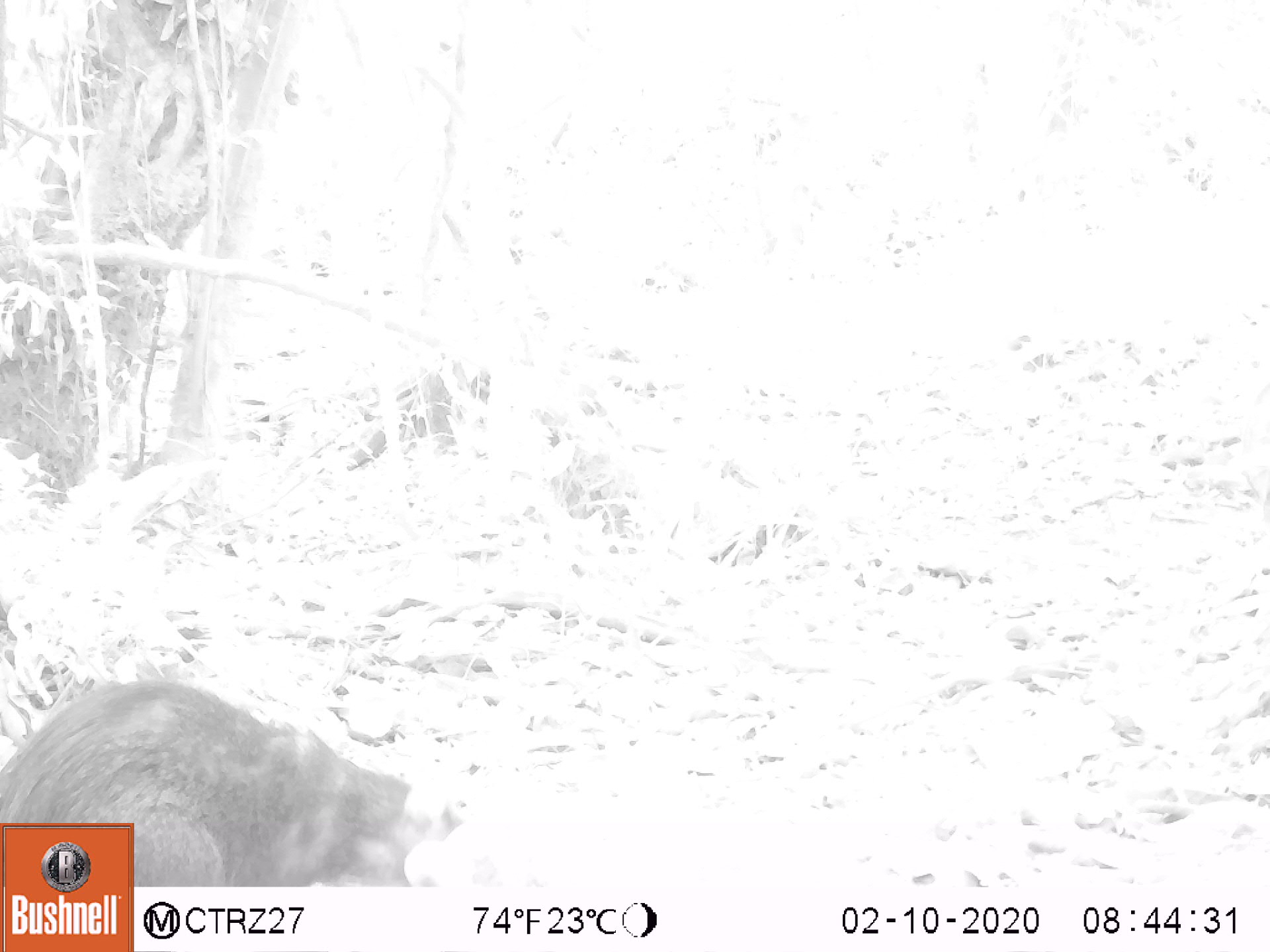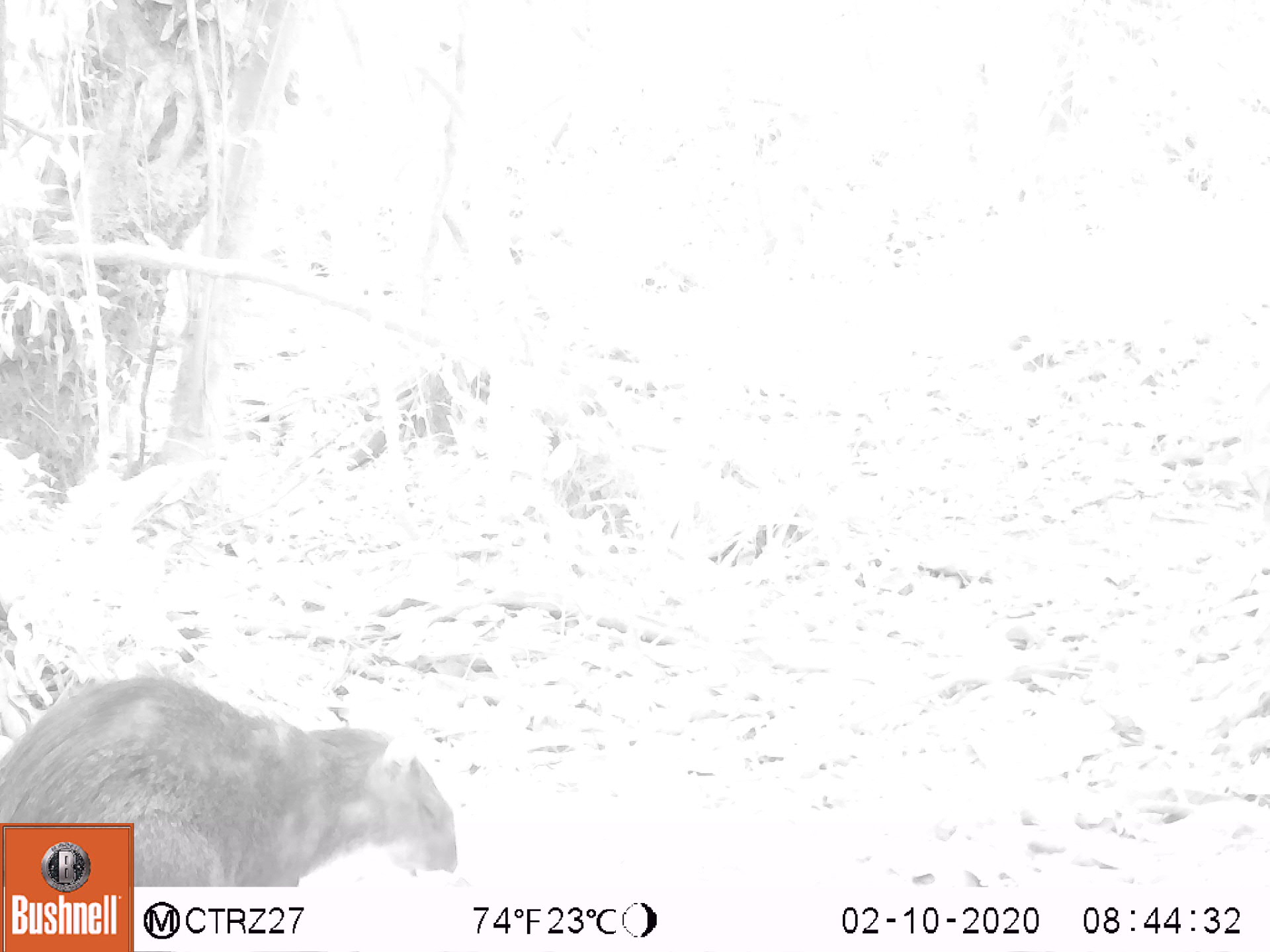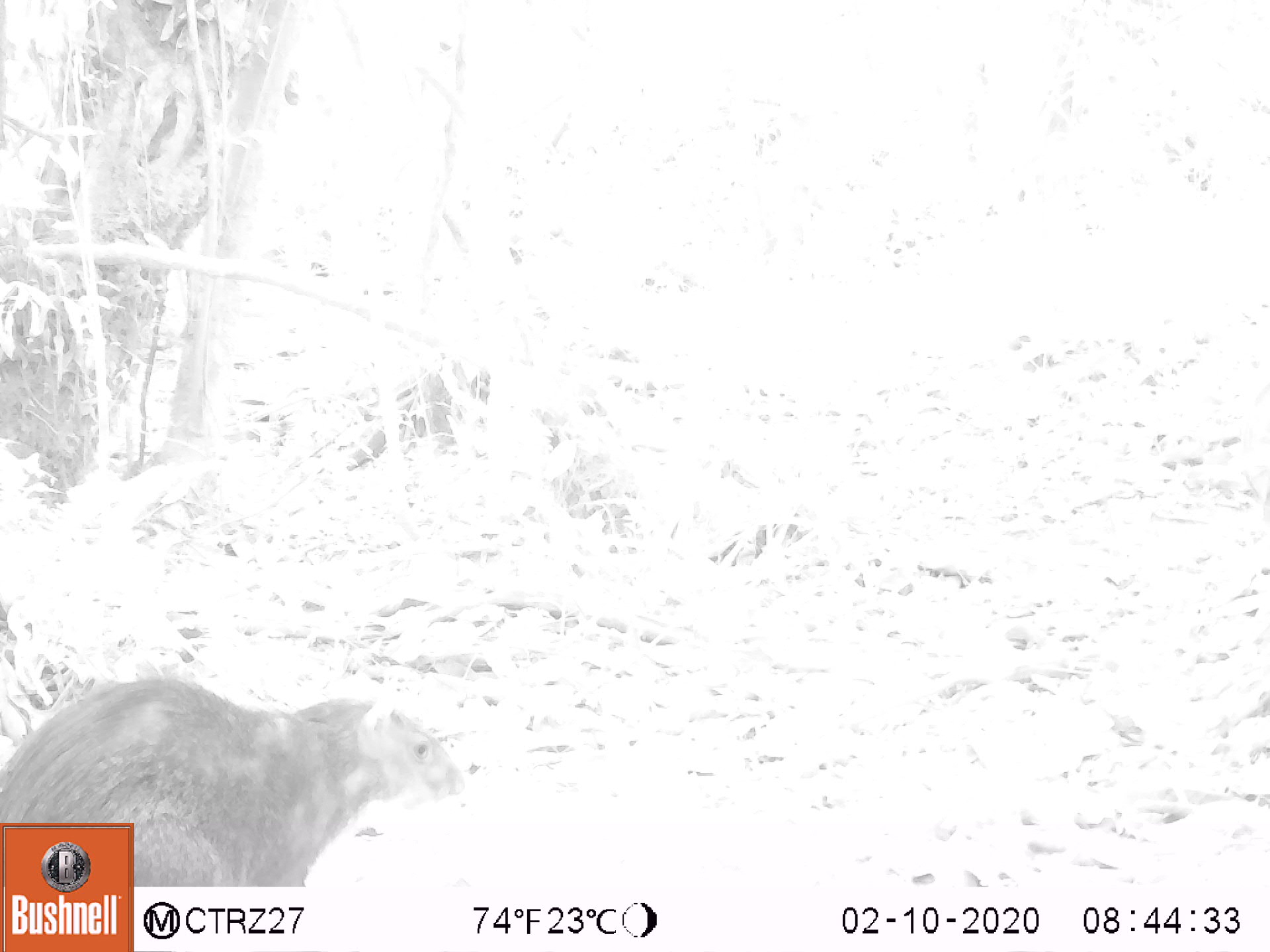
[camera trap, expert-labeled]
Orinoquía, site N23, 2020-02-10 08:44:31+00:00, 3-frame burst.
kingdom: Animalia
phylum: Chordata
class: Mammalia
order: Rodentia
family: Dasyproctidae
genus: Dasyprocta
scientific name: Dasyprocta fuliginosa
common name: black agouti